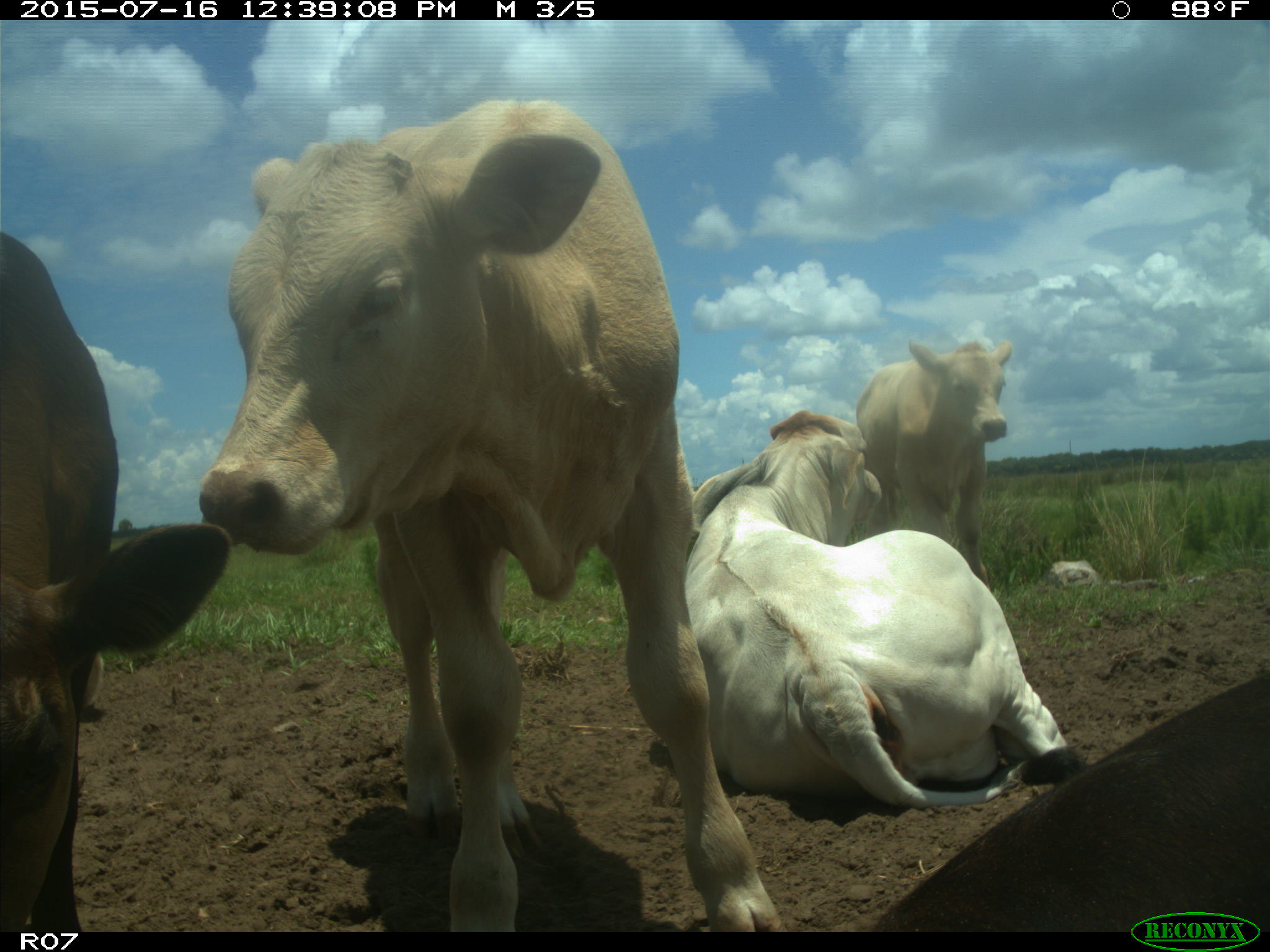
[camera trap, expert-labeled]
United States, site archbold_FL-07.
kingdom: Animalia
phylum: Chordata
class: Mammalia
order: Artiodactyla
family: Bovidae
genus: Bos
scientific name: Bos taurus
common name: domestic cow